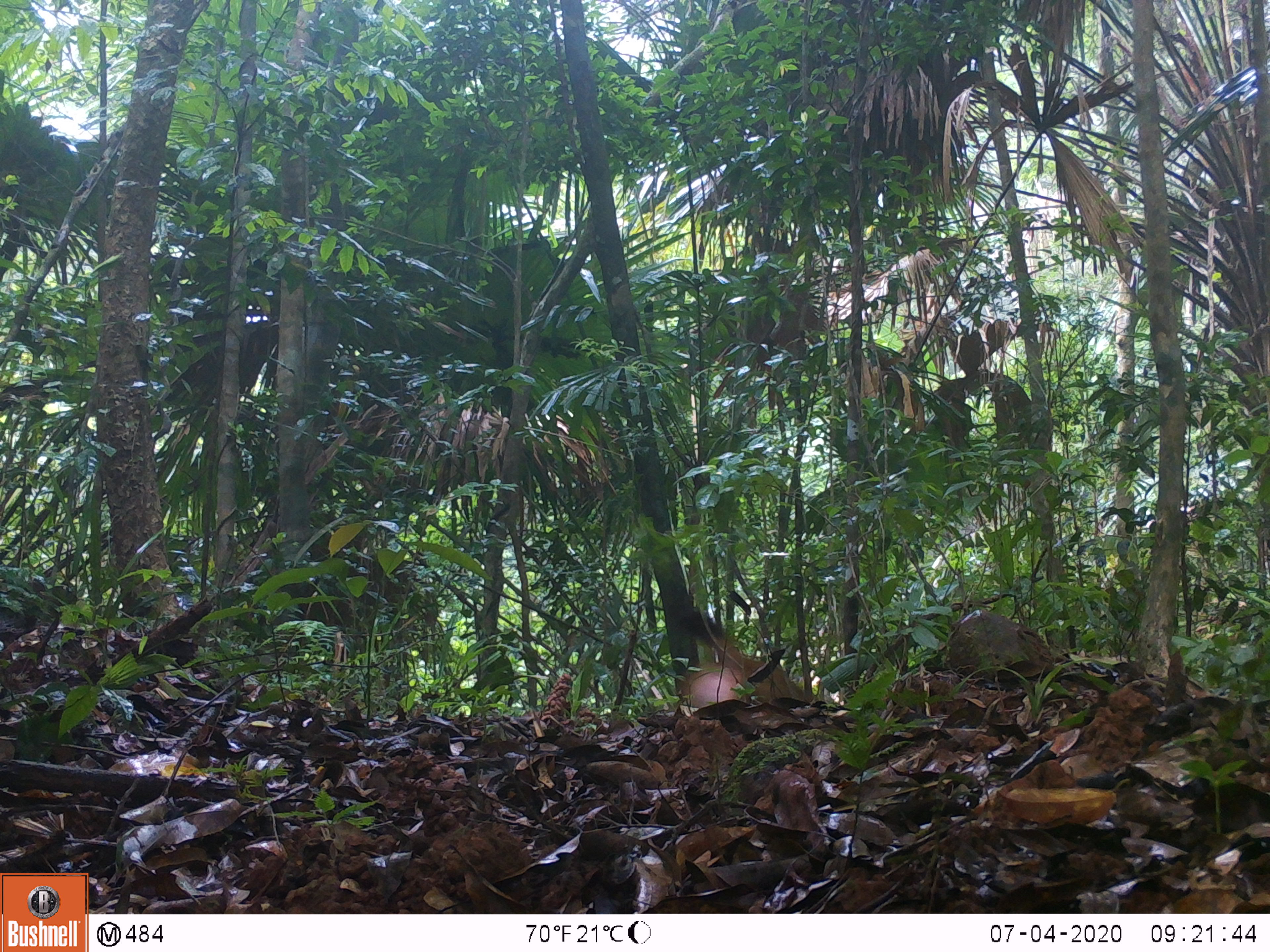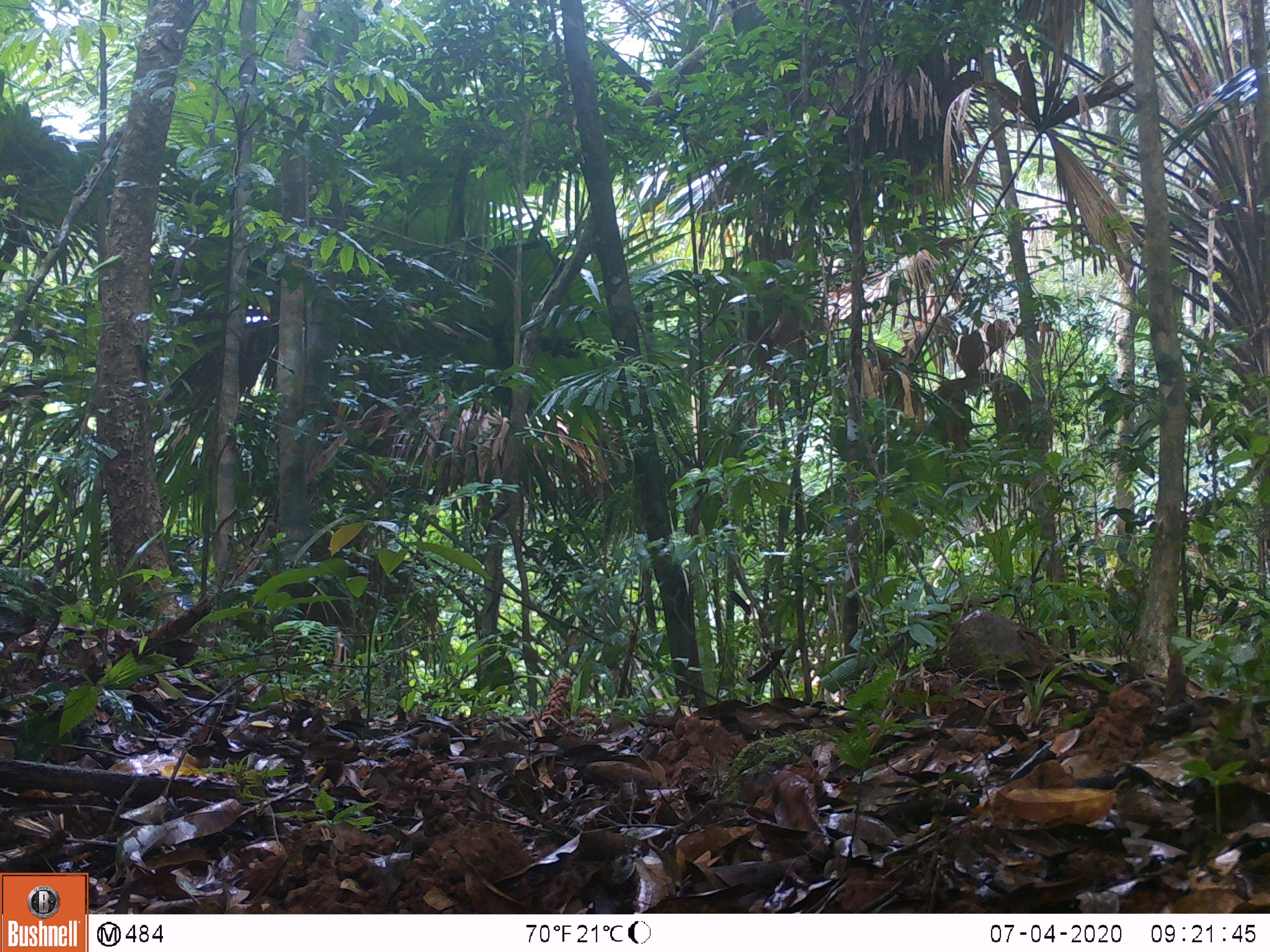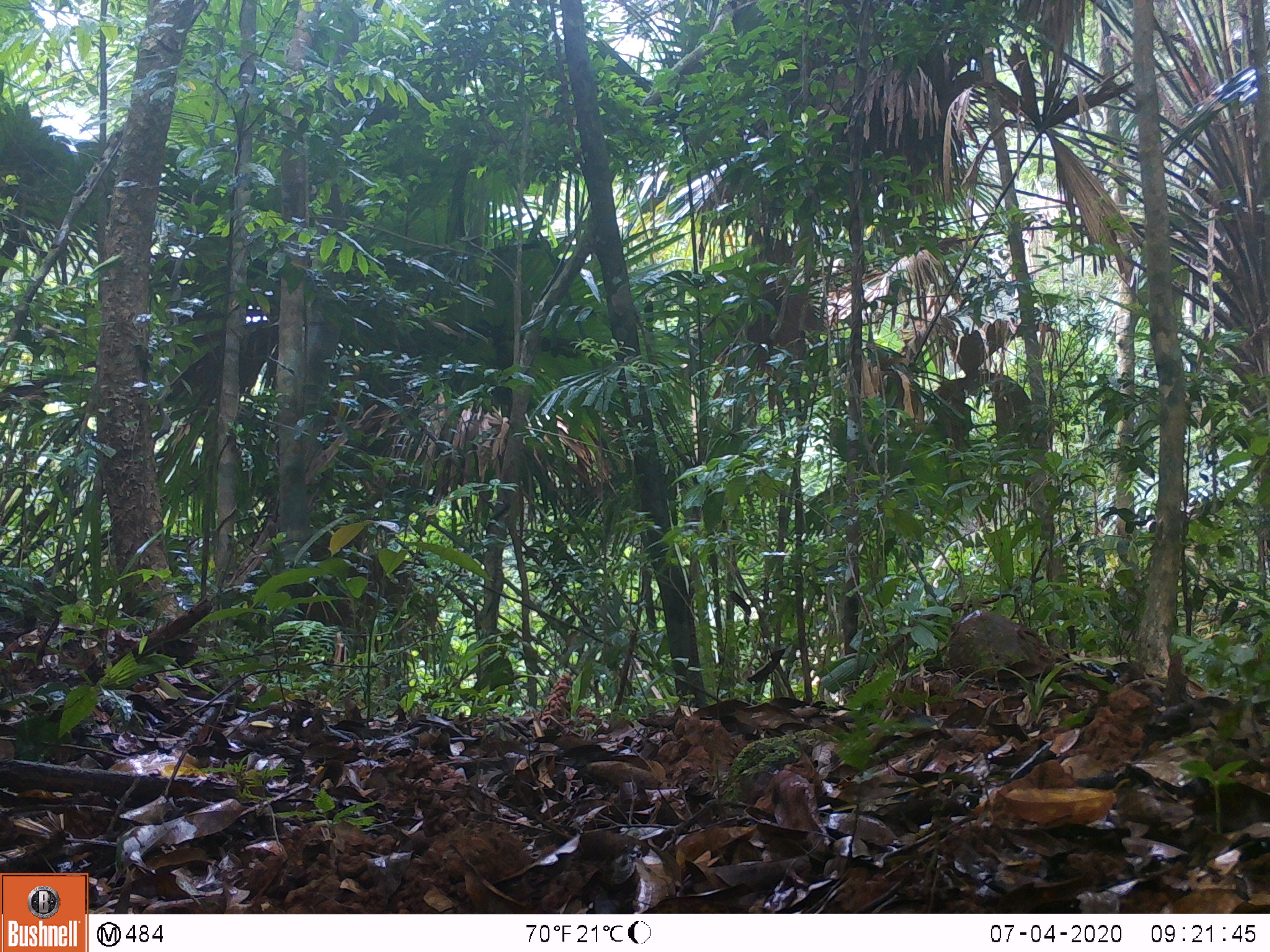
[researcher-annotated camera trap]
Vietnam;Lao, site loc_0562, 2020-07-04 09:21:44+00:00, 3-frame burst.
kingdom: Animalia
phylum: Chordata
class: Mammalia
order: Artiodactyla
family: Cervidae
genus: Rusa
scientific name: Rusa unicolor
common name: sambar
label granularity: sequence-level